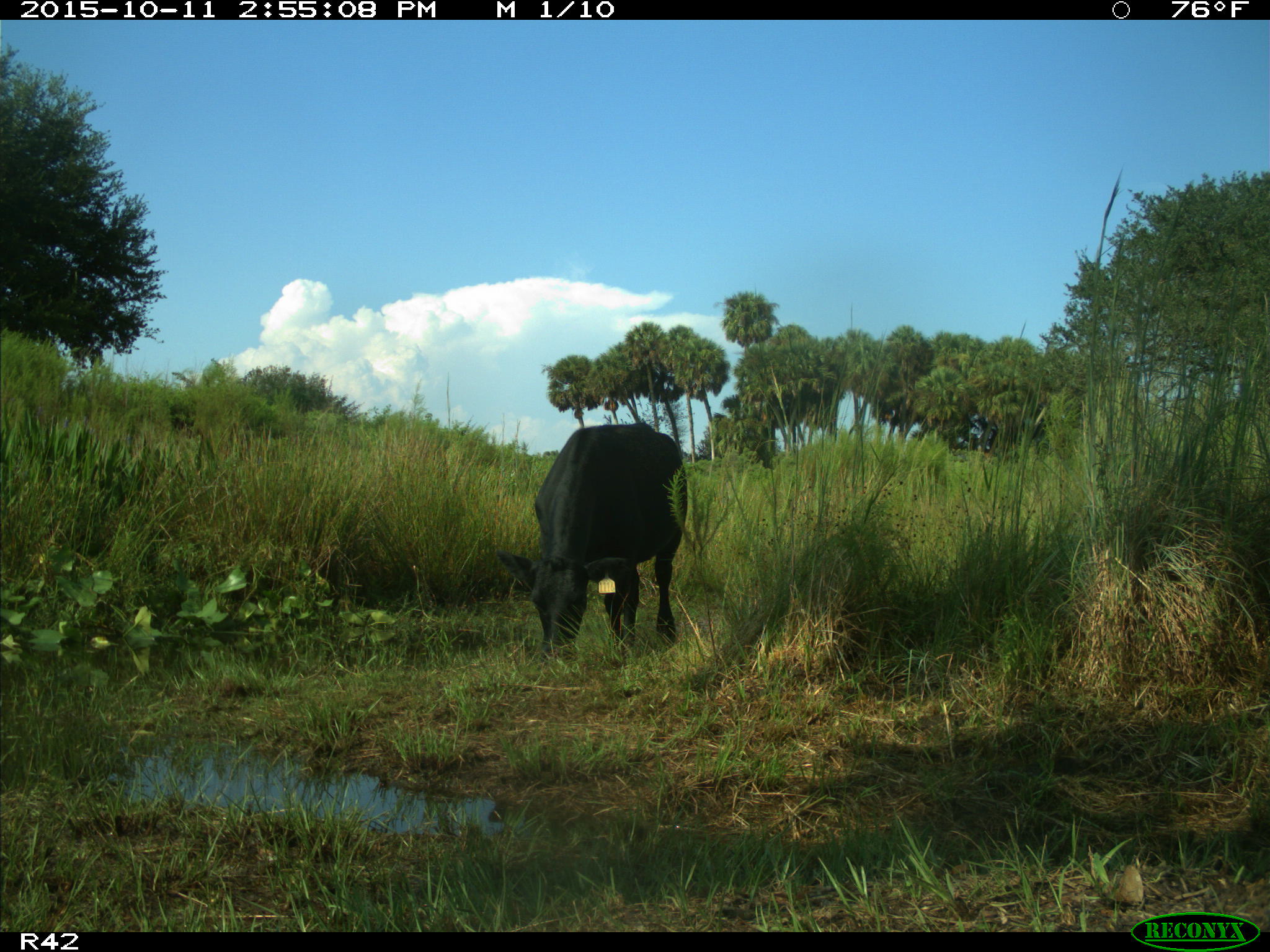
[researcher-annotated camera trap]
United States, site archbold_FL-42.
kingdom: Animalia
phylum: Chordata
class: Mammalia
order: Artiodactyla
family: Bovidae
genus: Bos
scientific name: Bos taurus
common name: domestic cow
Bos taurus (domestic cow).